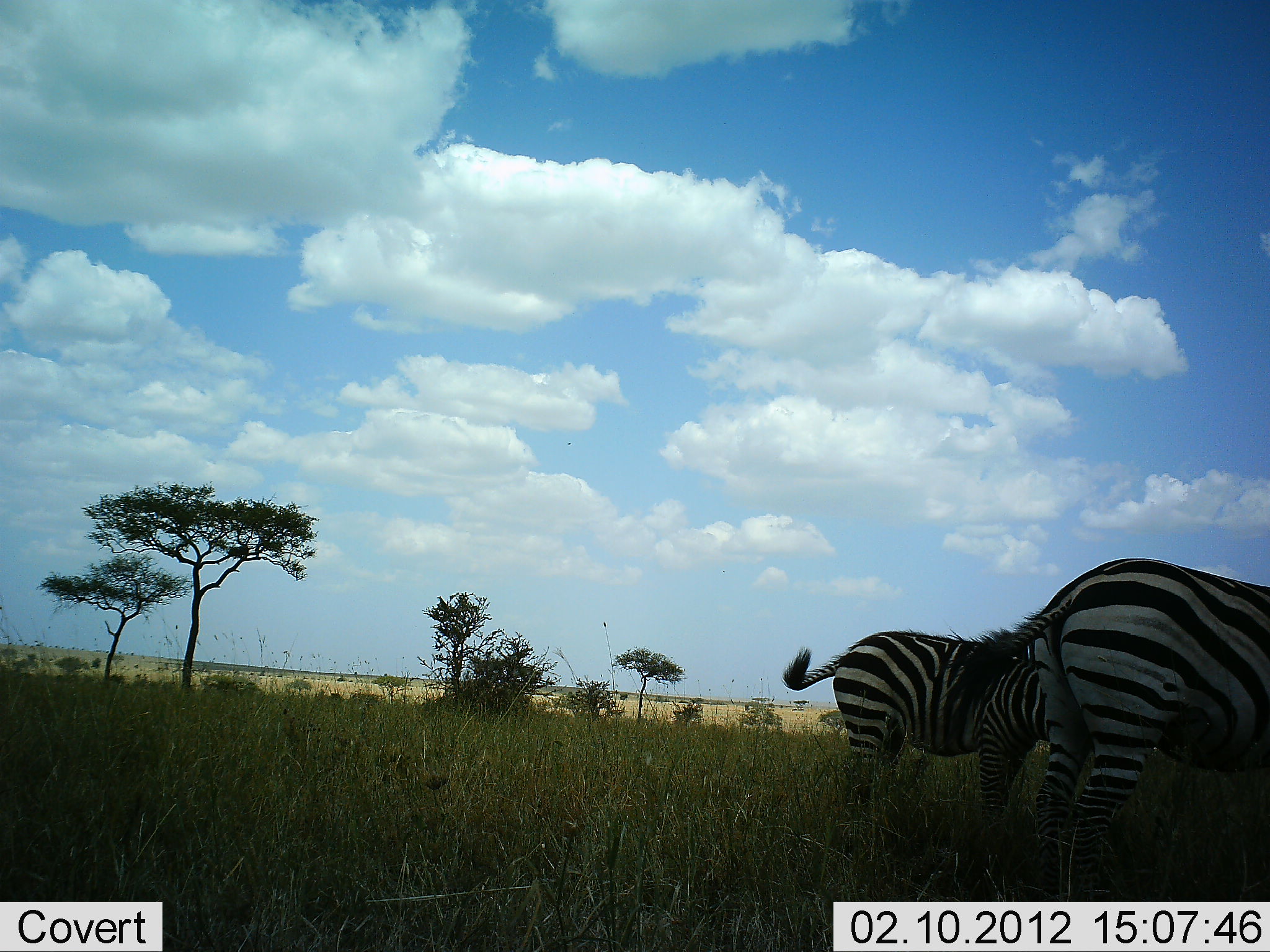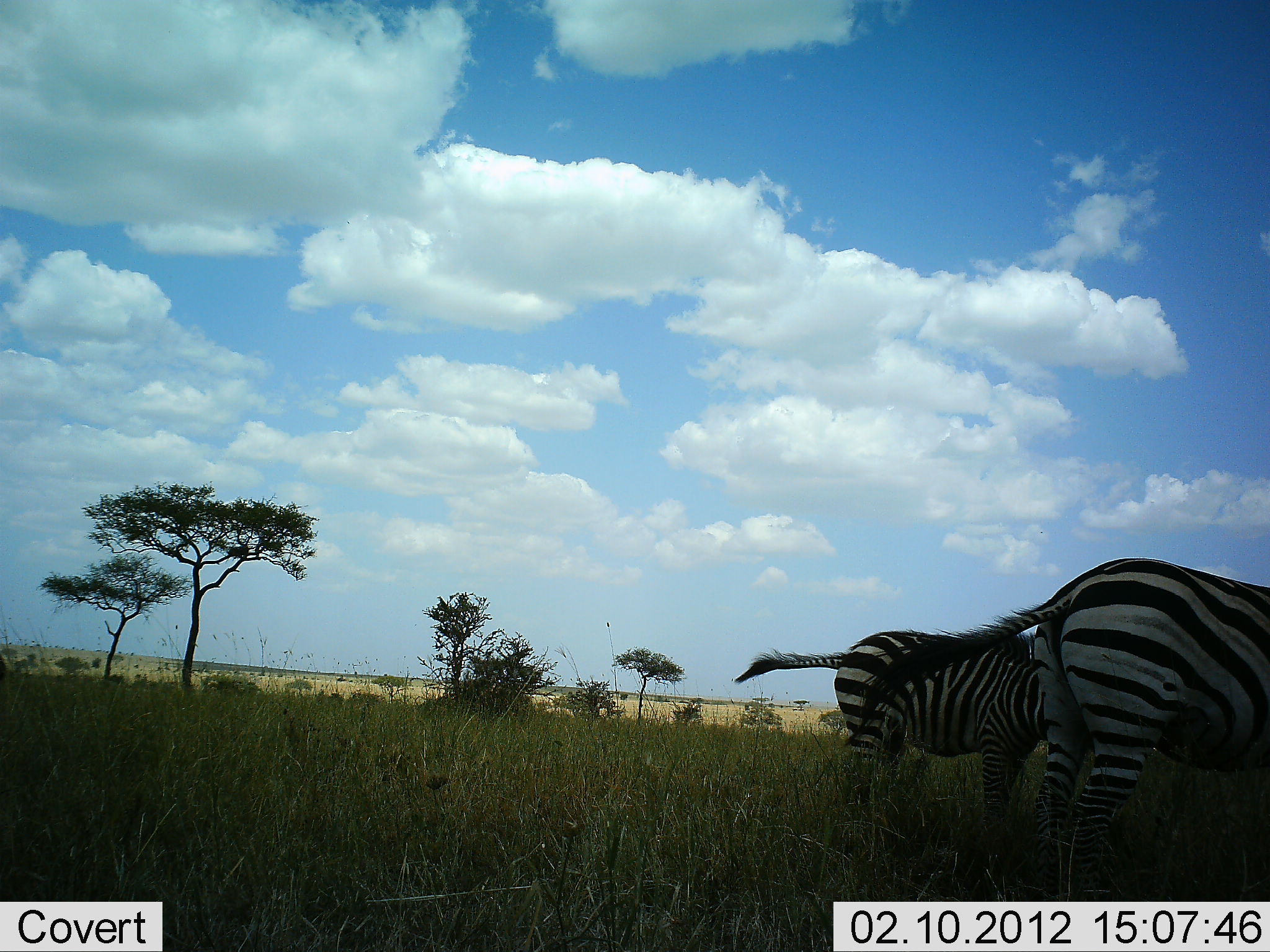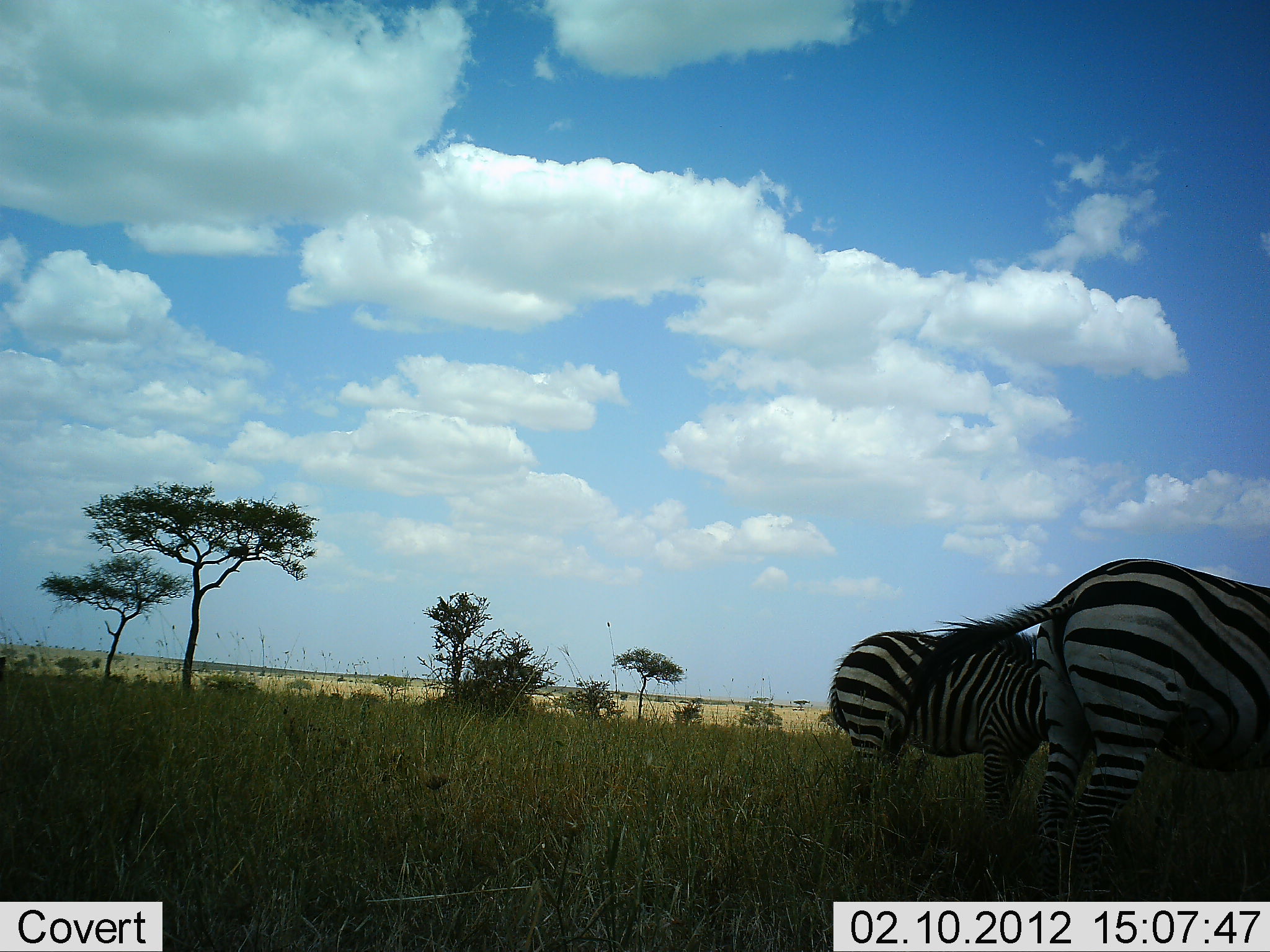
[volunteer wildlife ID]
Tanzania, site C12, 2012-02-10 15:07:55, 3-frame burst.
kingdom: Animalia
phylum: Chordata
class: Mammalia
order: Perissodactyla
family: Equidae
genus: Equus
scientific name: Equus quagga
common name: plains zebra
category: zebra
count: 2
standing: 81%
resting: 0%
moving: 0%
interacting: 0%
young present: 0%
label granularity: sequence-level